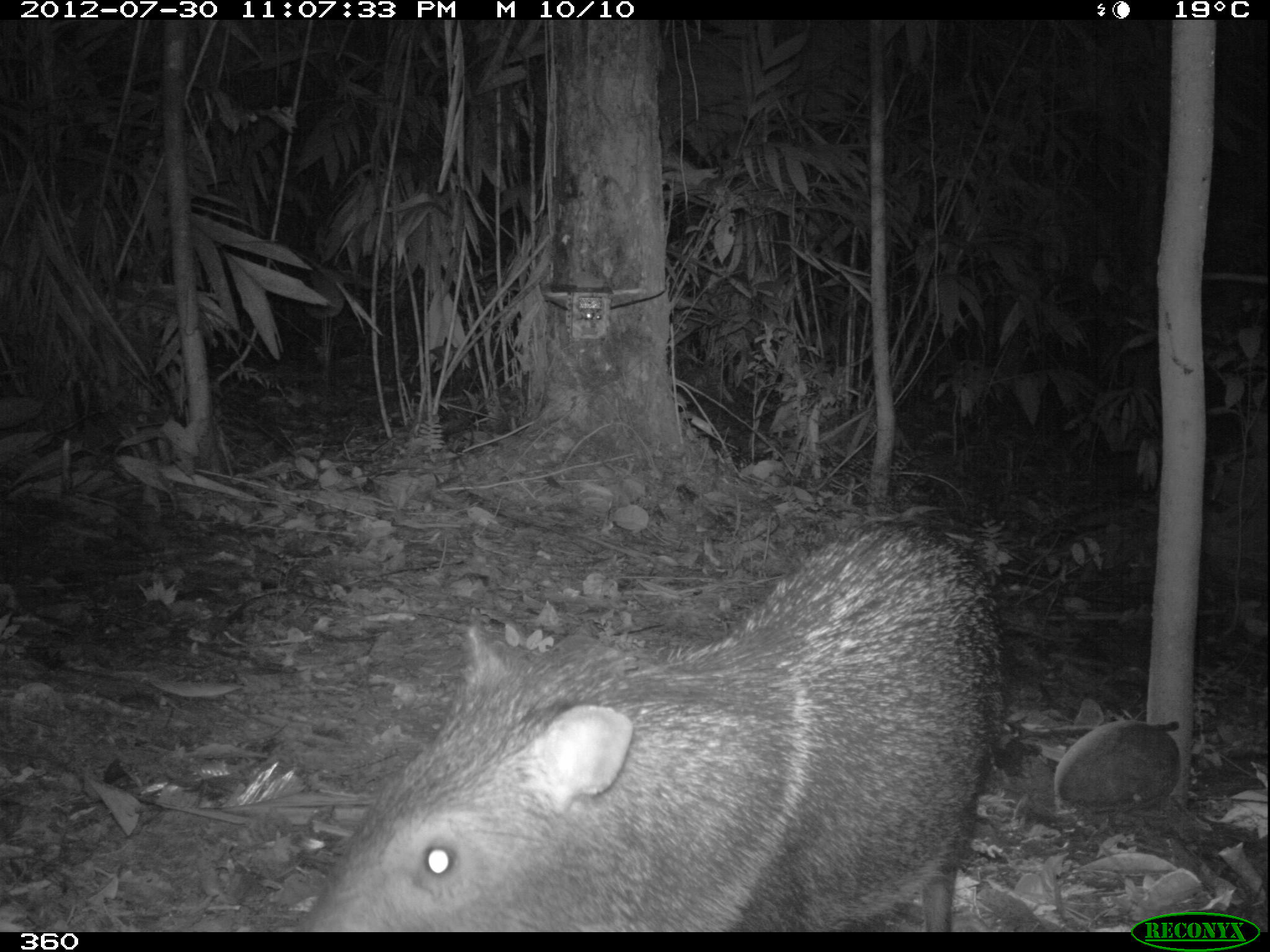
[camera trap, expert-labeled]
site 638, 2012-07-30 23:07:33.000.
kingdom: Animalia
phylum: Chordata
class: Mammalia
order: Artiodactyla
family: Tayassuidae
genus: Pecari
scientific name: Pecari tajacu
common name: collared peccary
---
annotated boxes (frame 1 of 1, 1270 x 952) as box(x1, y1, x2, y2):
pecari tajacu: box(293, 521, 1003, 929)